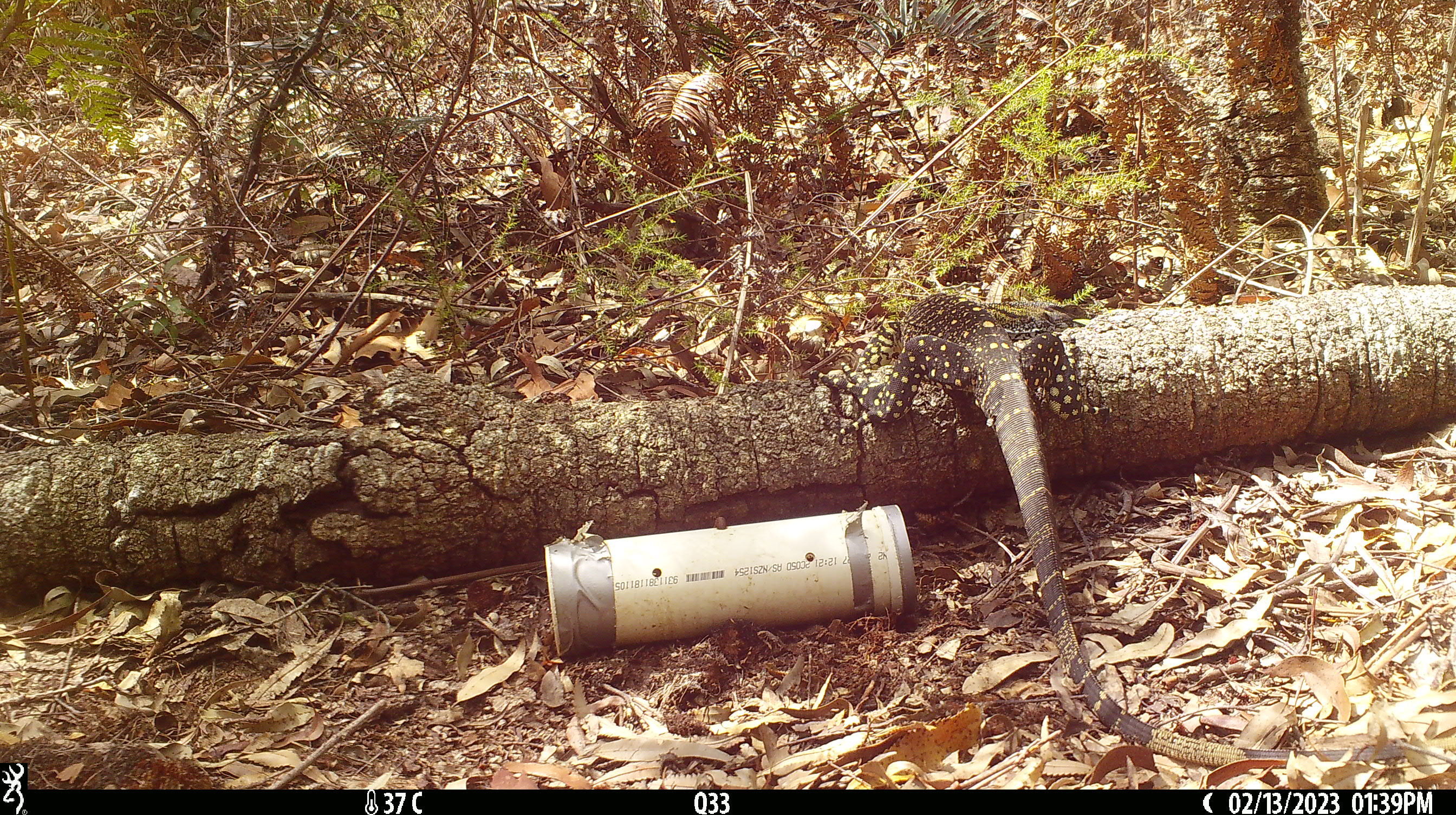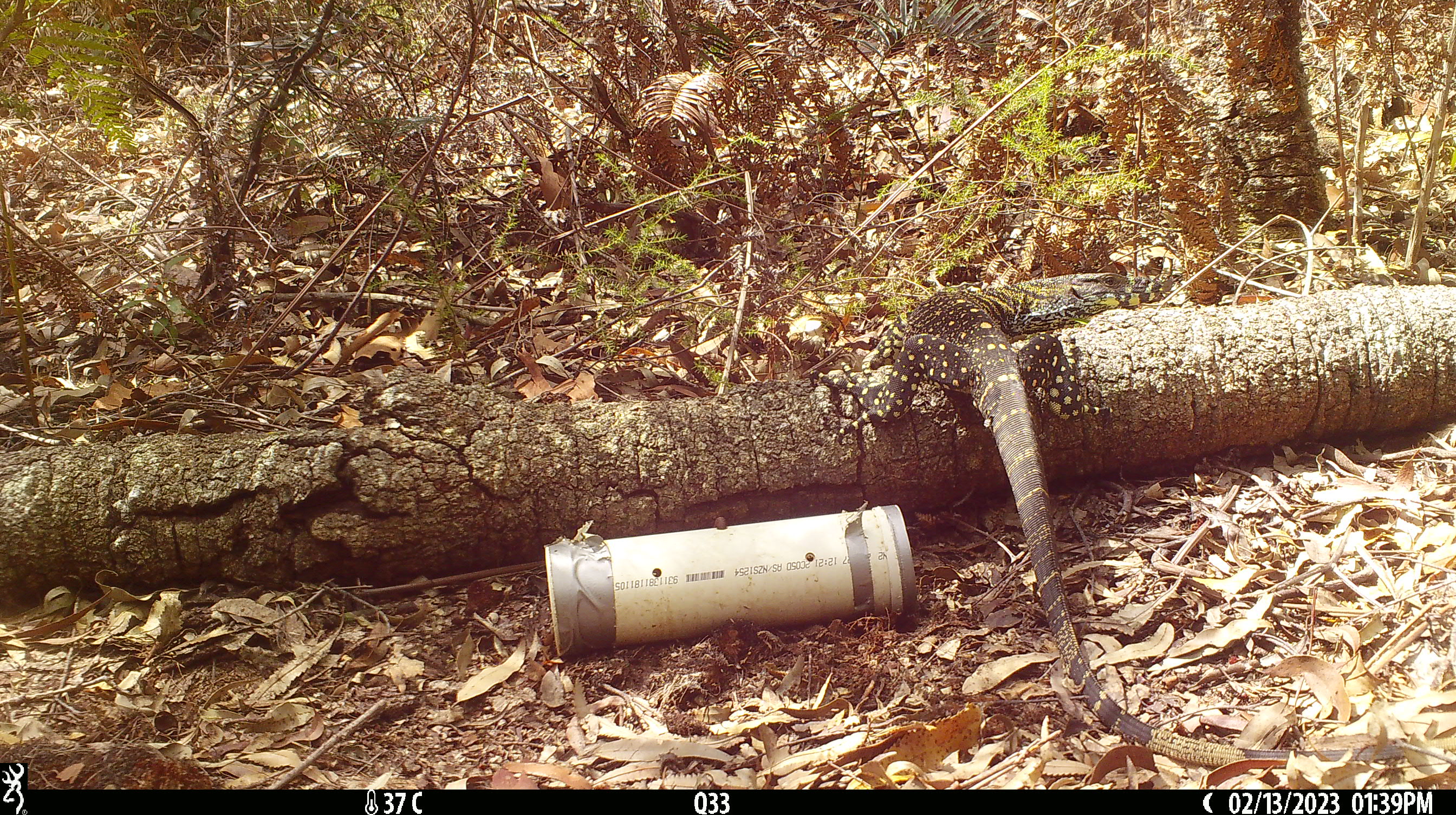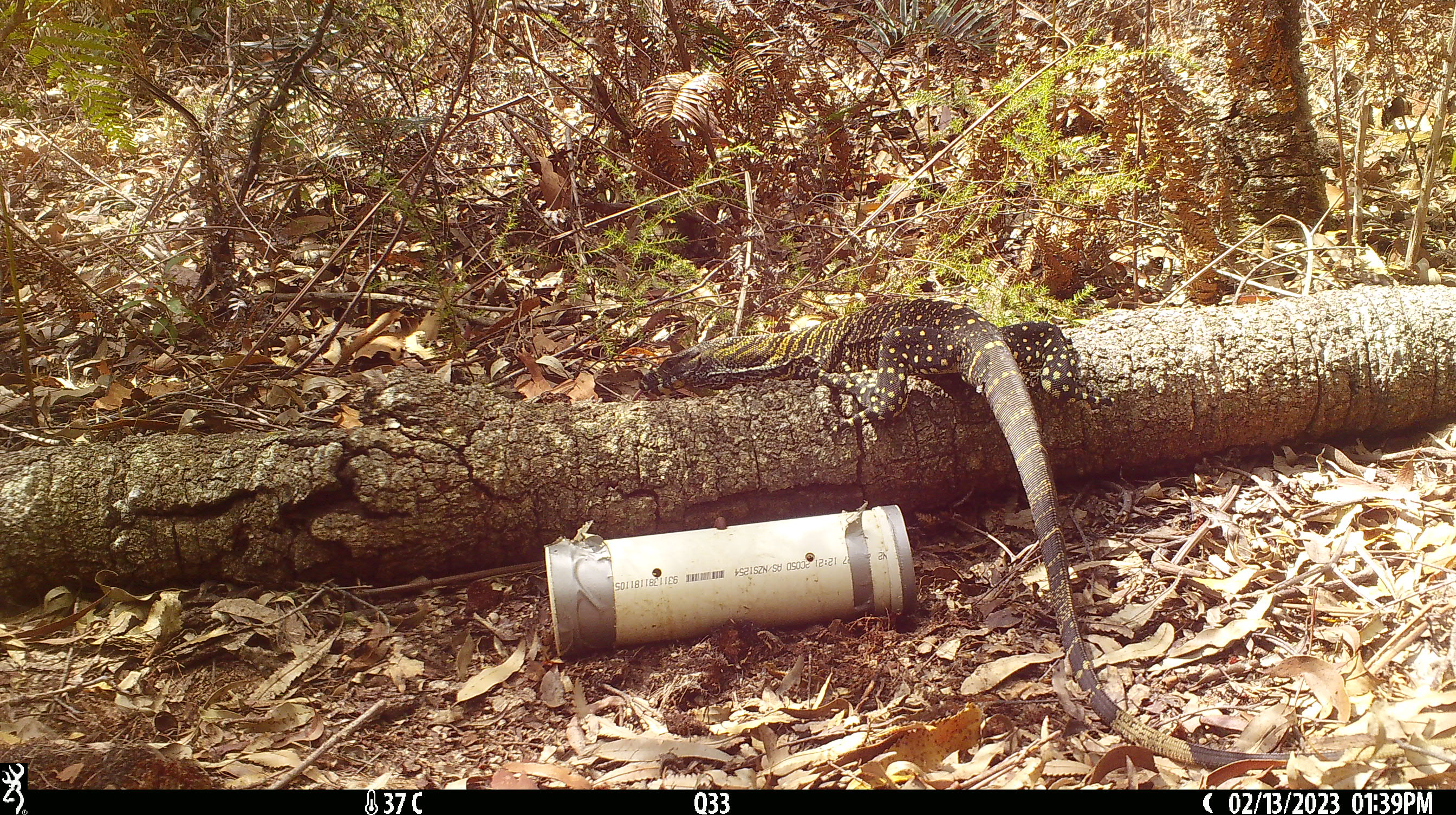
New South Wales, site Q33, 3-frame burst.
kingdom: Animalia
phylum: Chordata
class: Reptilia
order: Squamata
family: Varanidae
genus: Varanus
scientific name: Varanus varius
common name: lace monitor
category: goanna